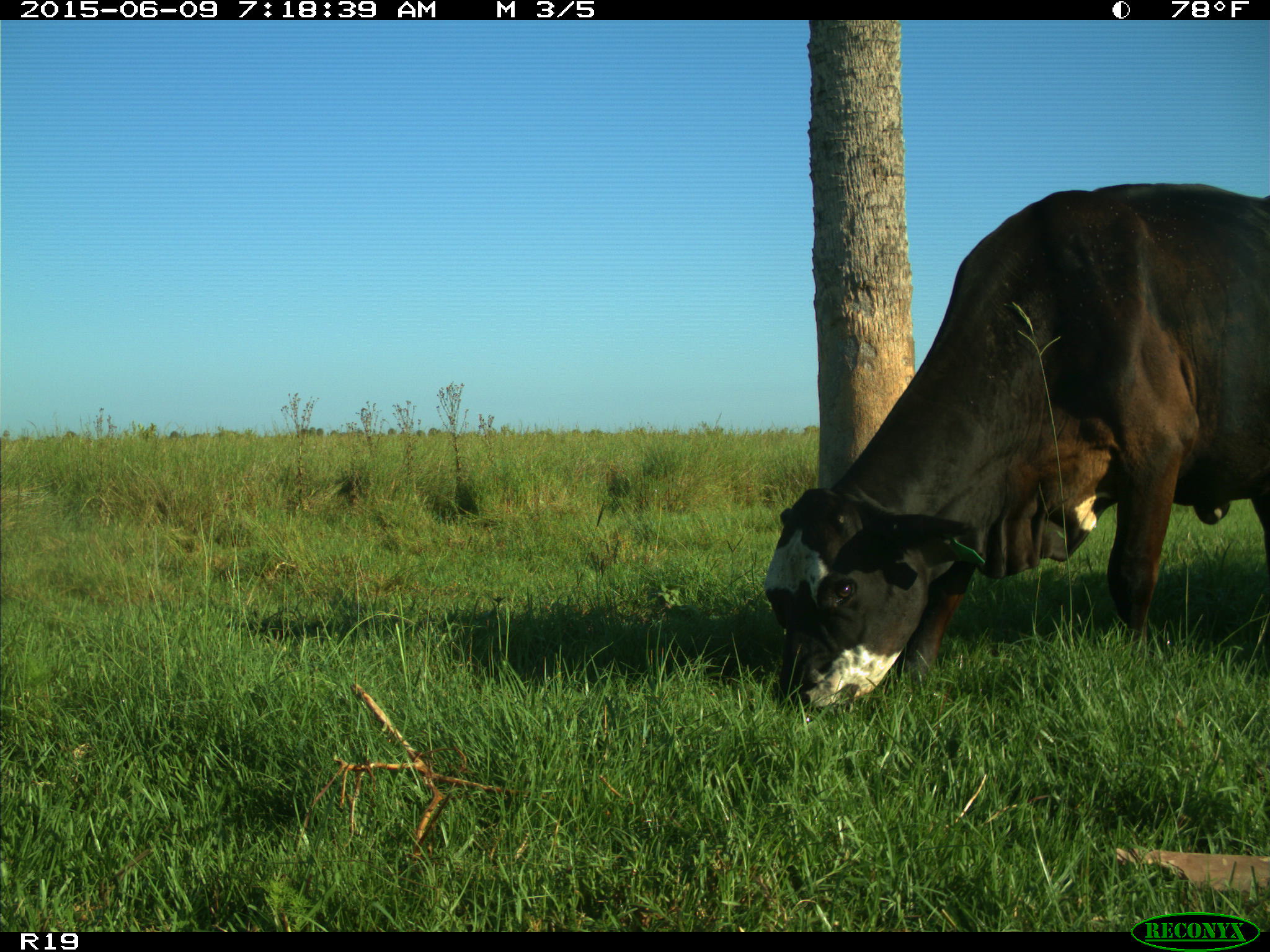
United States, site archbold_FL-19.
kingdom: Animalia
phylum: Chordata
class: Mammalia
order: Artiodactyla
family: Bovidae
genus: Bos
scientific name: Bos taurus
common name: domestic cow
Bos taurus (domestic cow).